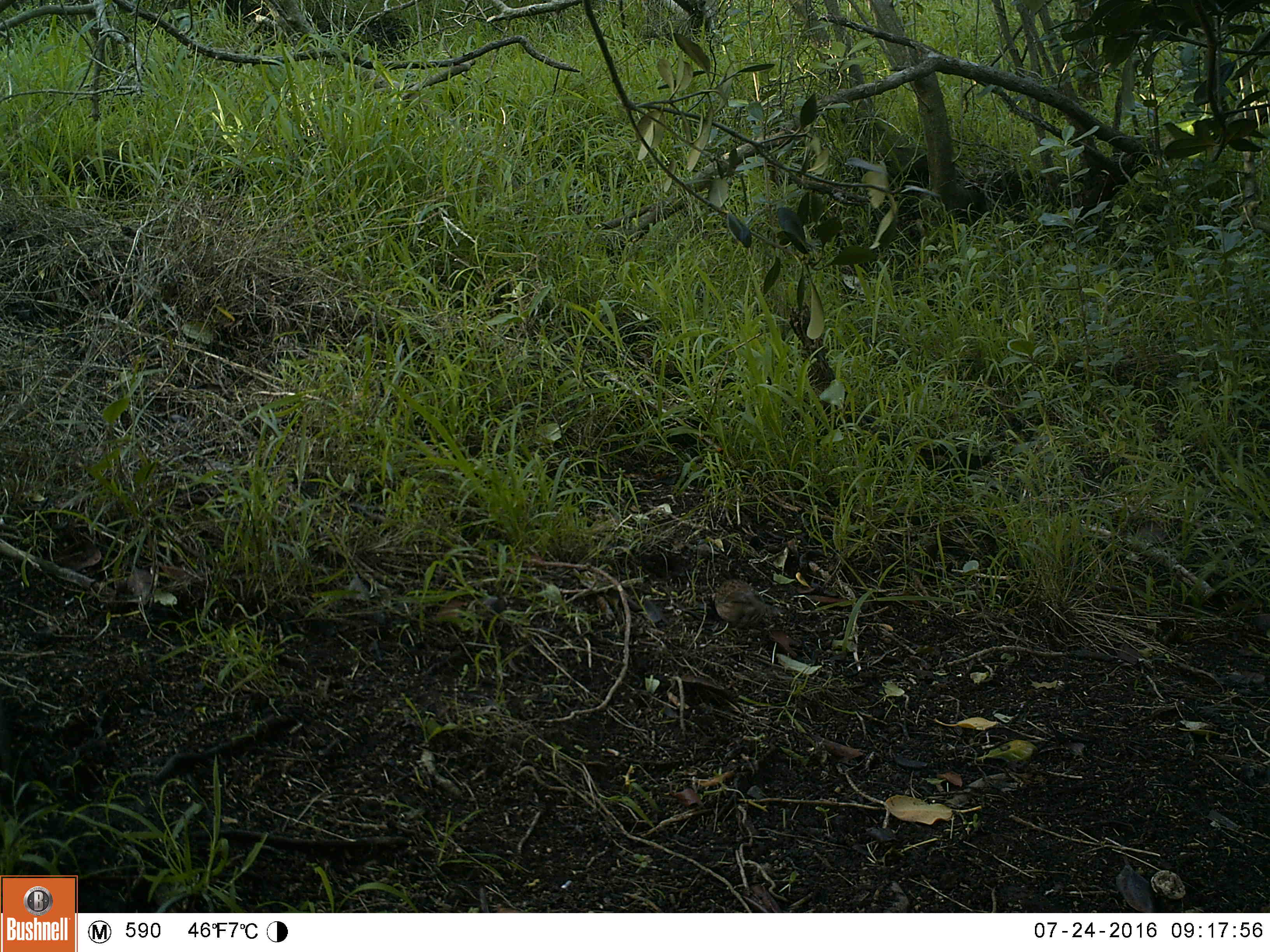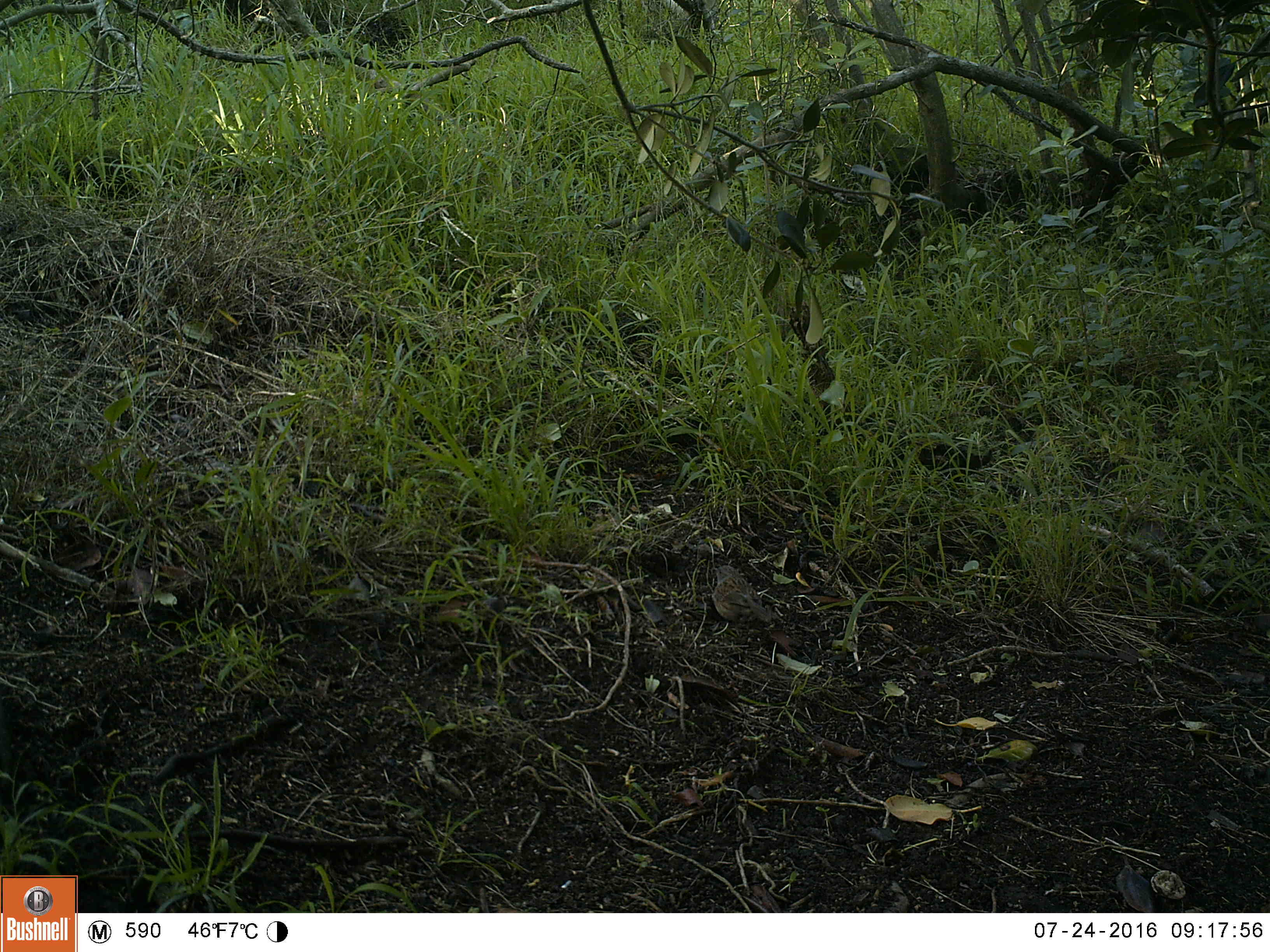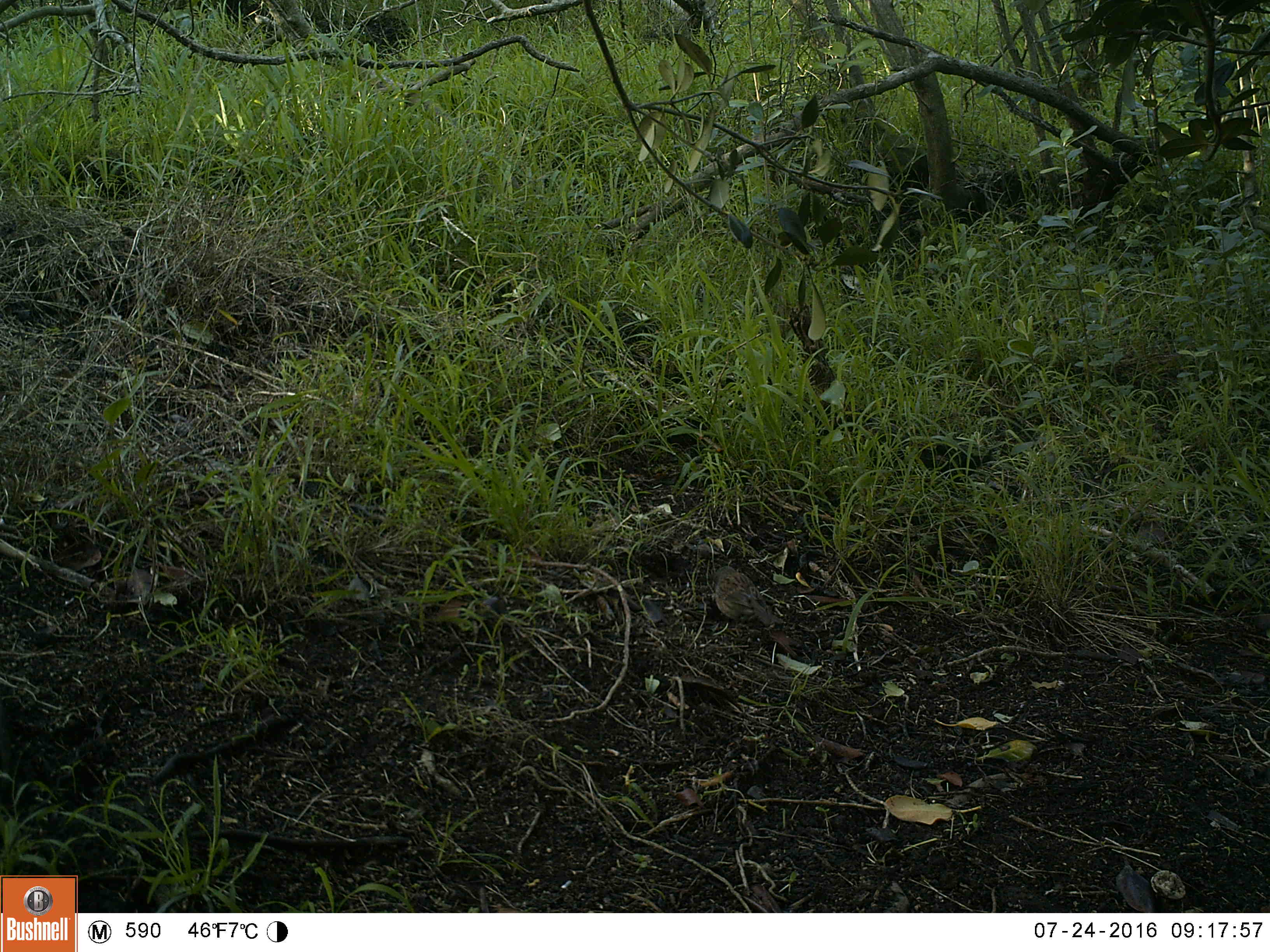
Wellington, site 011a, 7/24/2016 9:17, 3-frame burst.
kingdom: Animalia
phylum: Chordata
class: Aves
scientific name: Aves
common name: bird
Bird (Aves).